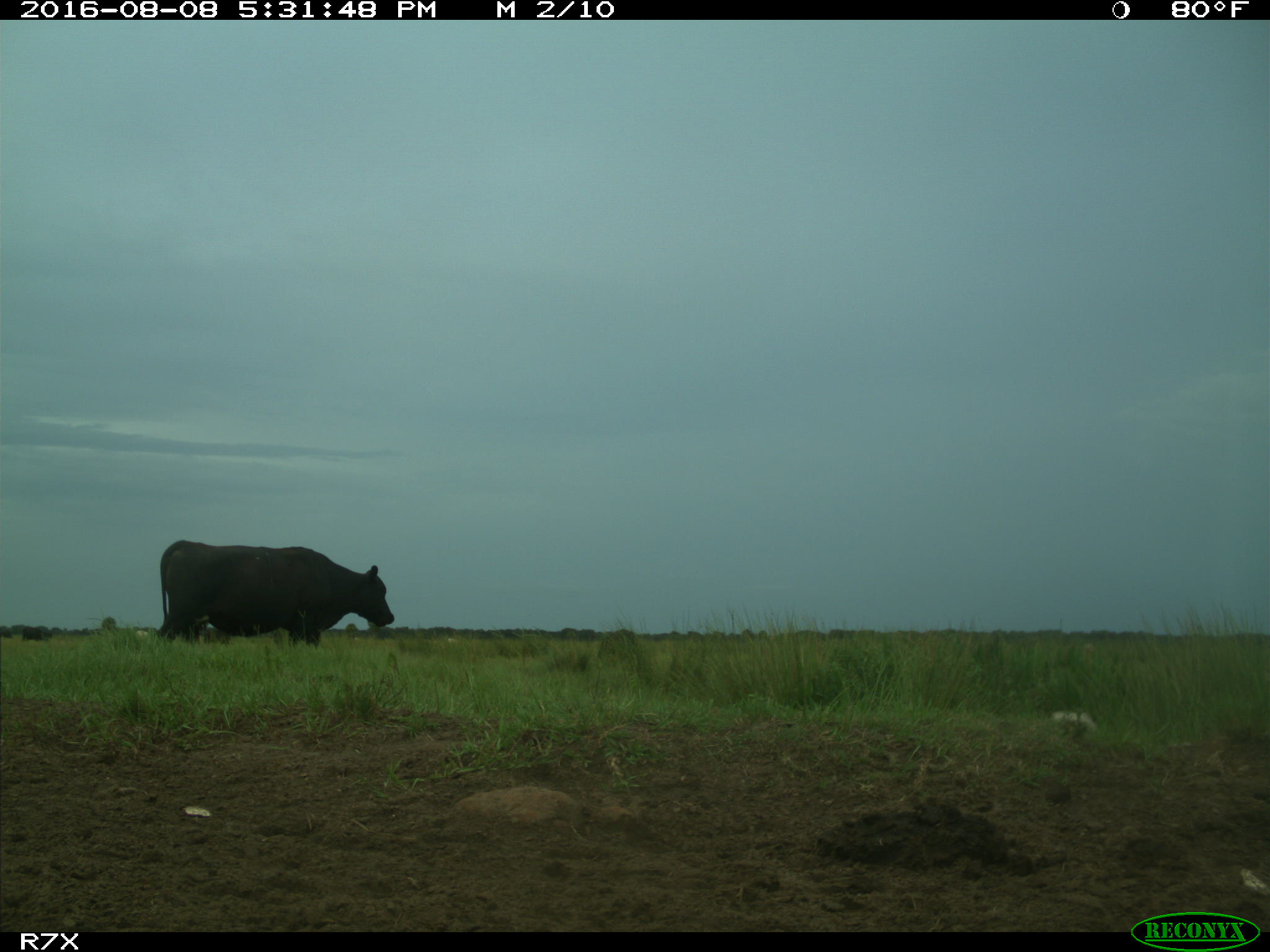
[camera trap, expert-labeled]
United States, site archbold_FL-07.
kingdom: Animalia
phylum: Chordata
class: Mammalia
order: Artiodactyla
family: Bovidae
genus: Bos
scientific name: Bos taurus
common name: domestic cow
Bos taurus (domestic cow).